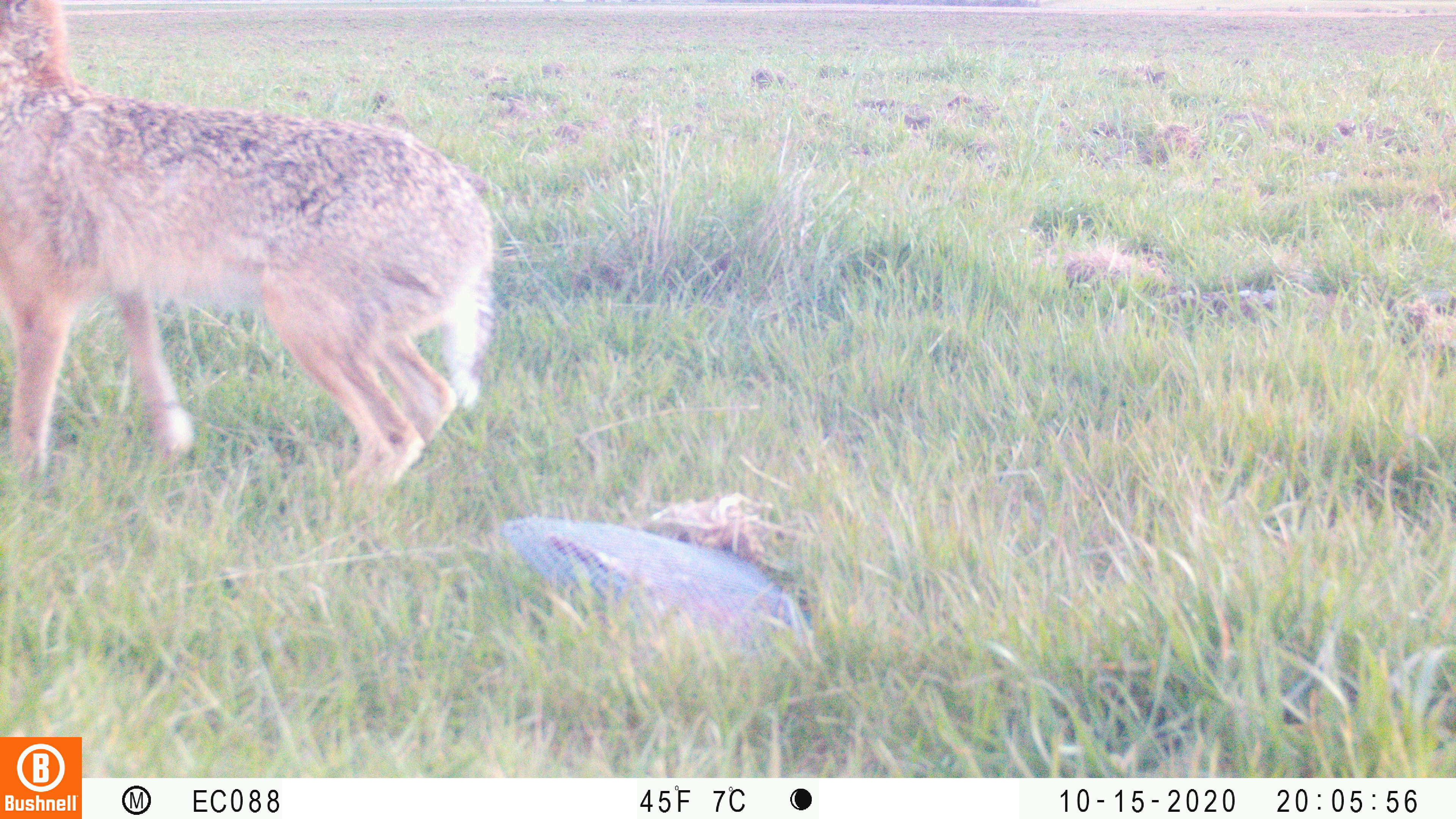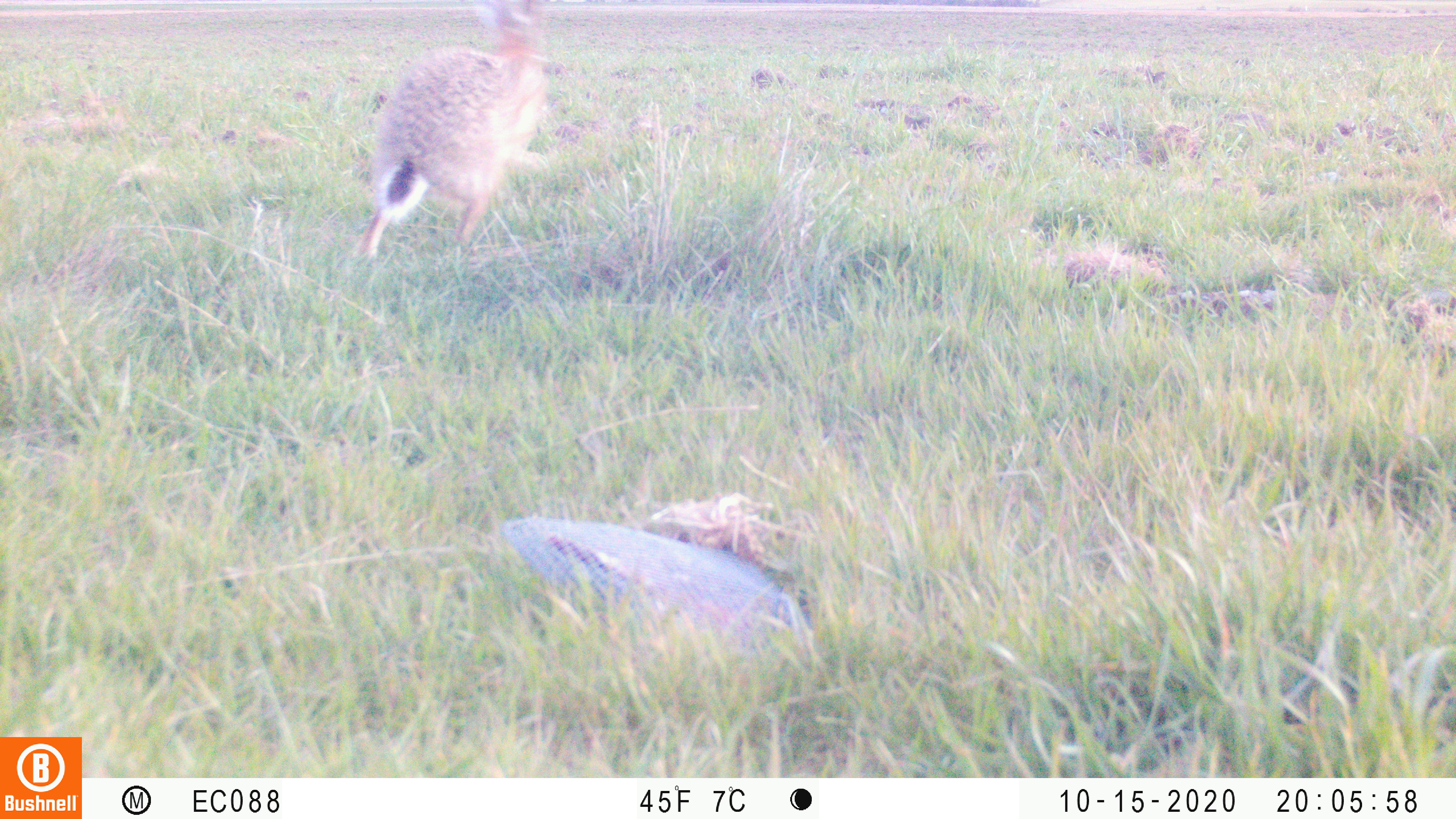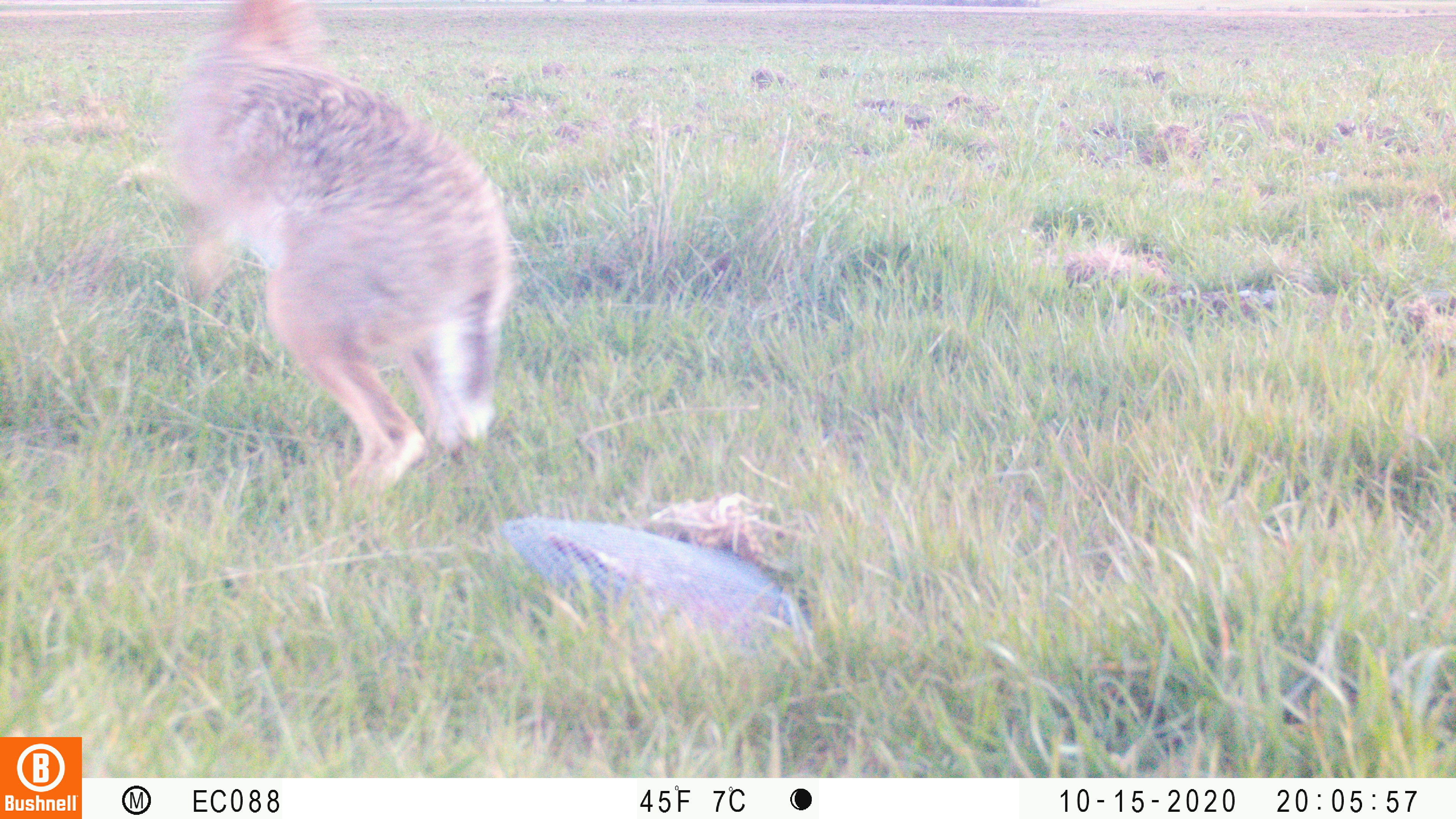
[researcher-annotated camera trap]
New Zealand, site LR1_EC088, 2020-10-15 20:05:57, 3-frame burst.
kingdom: Animalia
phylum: Chordata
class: Mammalia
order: Lagomorpha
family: Leporidae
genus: Lepus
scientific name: Lepus europaeus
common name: brown hare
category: hare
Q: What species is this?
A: Hare (brown hare) (Lepus europaeus).